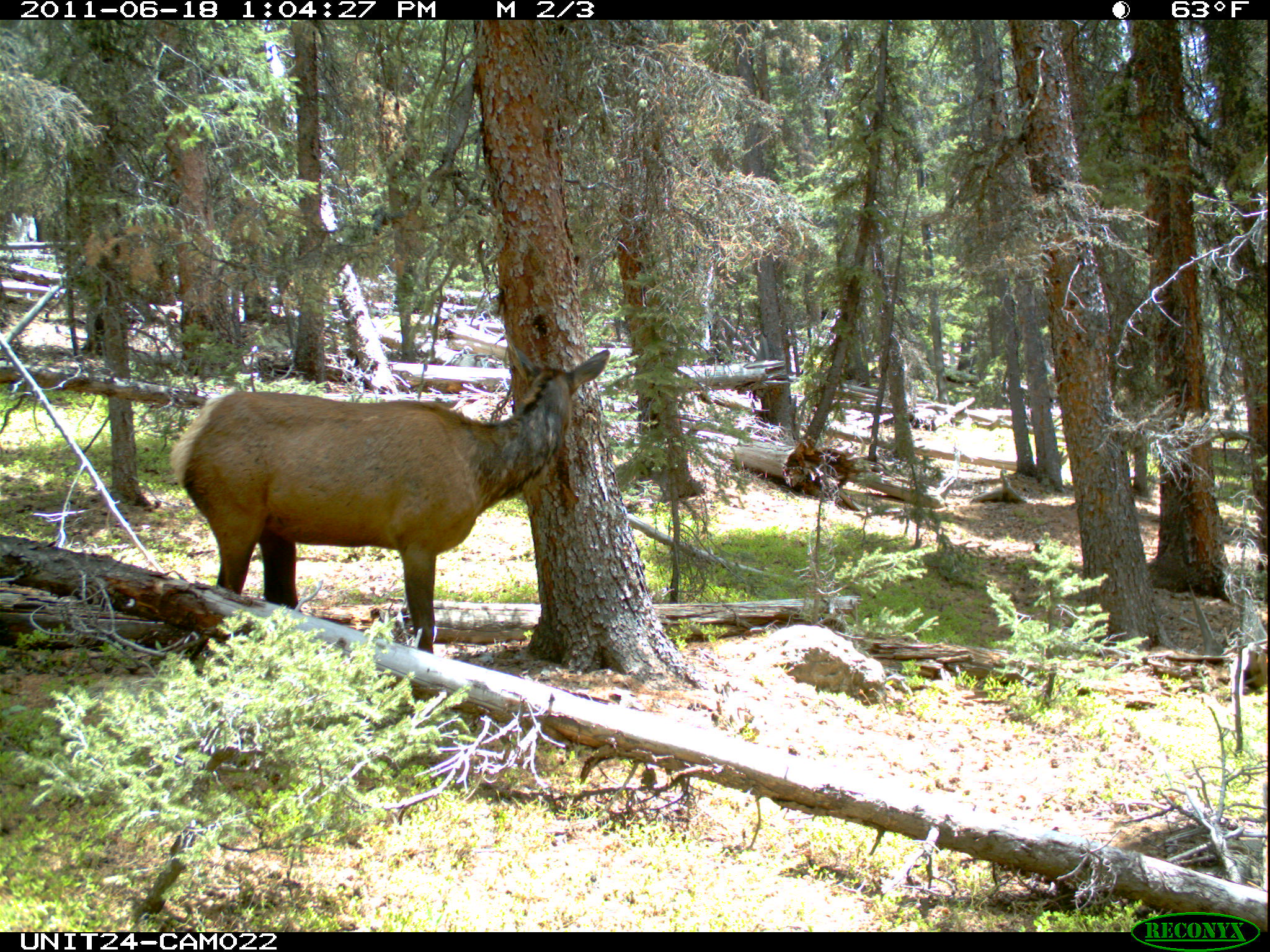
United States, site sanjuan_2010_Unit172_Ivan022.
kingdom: Animalia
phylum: Chordata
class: Mammalia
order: Artiodactyla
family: Cervidae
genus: Cervus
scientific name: Cervus elaphus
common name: red deer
Cervus elaphus (red deer).